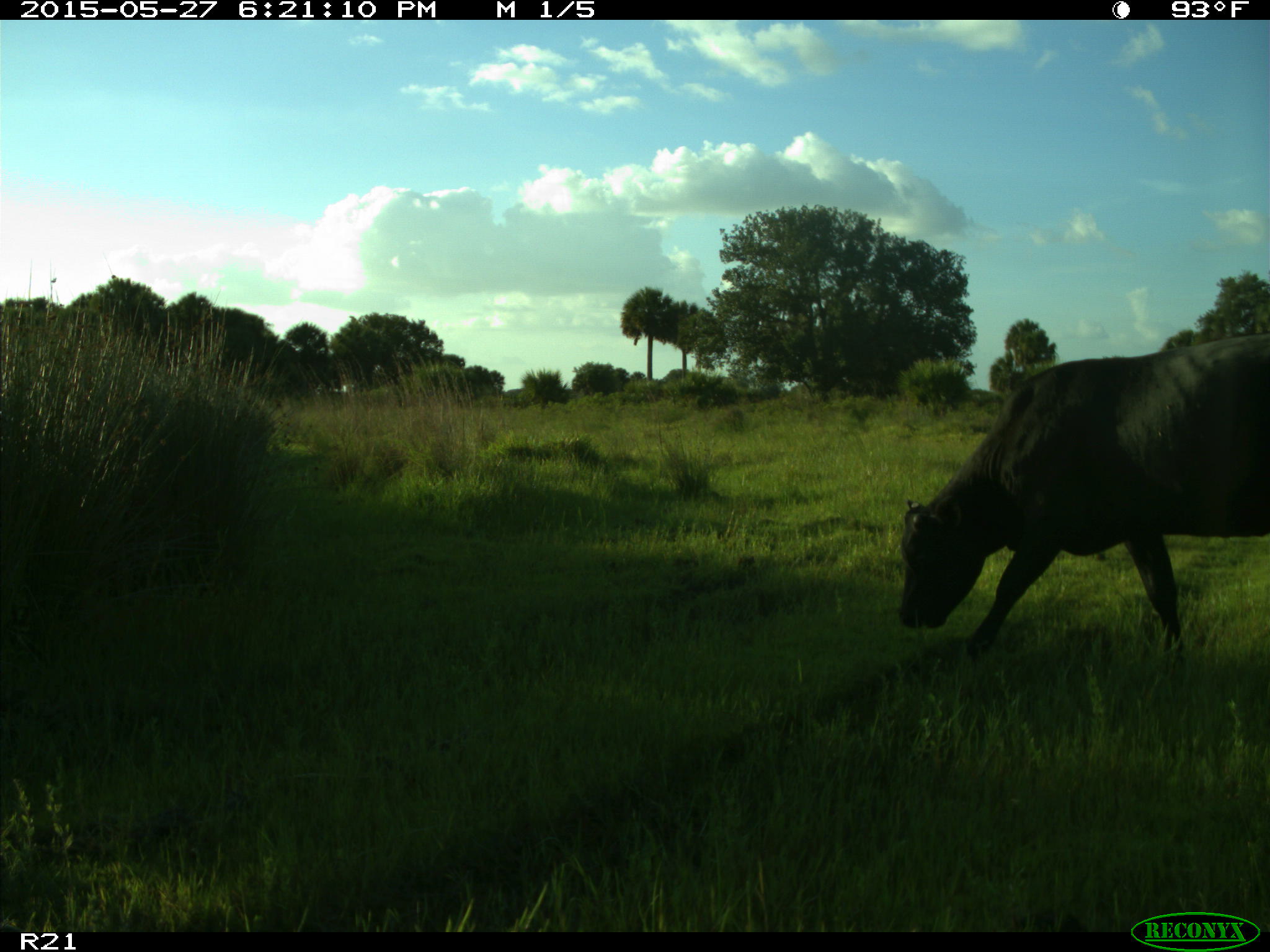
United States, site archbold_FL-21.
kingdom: Animalia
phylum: Chordata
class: Mammalia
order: Artiodactyla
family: Bovidae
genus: Bos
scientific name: Bos taurus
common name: domestic cow